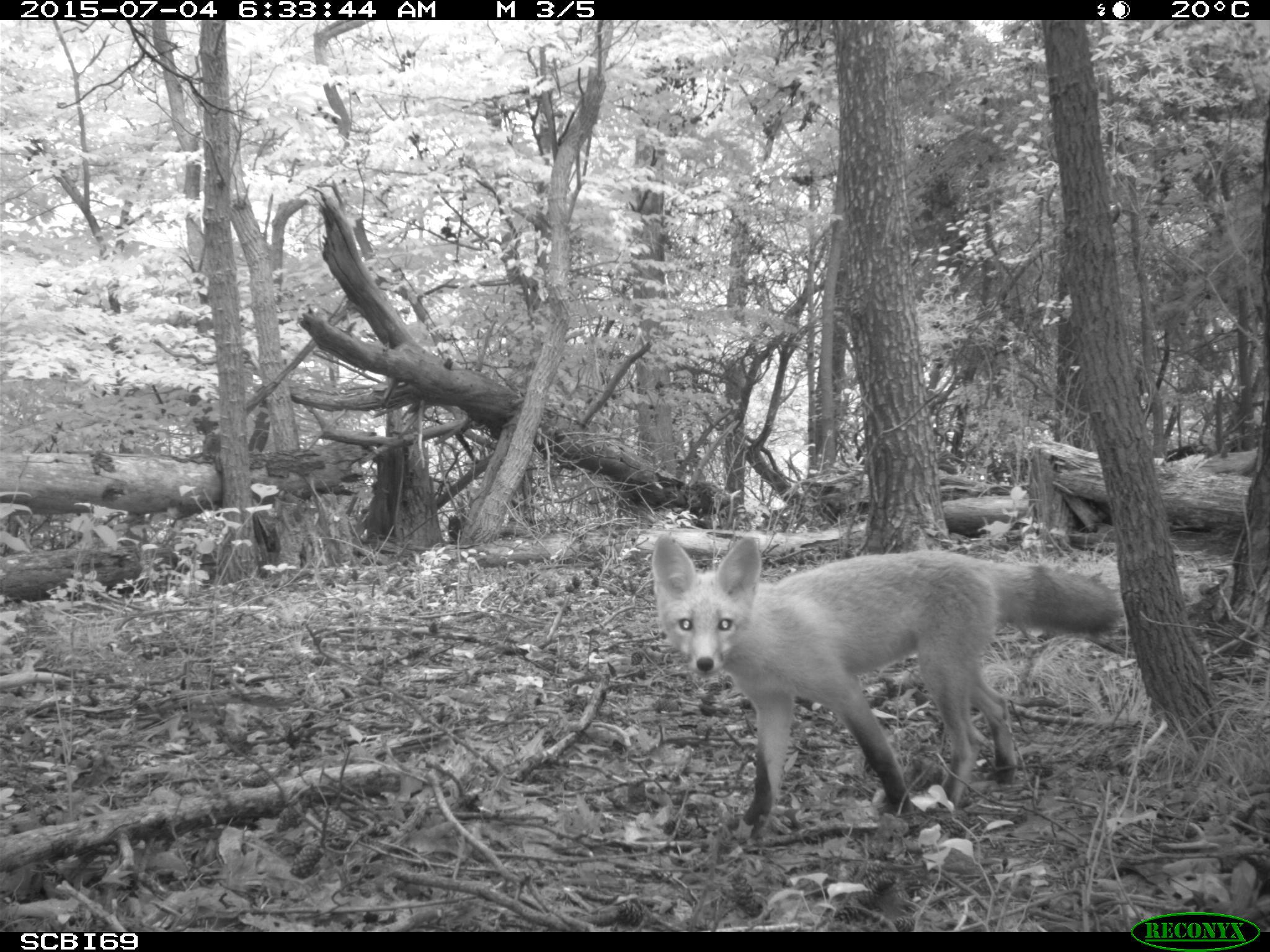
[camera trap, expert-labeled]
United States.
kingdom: Animalia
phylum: Chordata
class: Mammalia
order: Carnivora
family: Canidae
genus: Vulpes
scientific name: Vulpes vulpes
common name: red fox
Red Fox (Vulpes vulpes).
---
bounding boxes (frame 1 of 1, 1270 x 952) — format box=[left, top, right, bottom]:
Red Fox: box=[641, 526, 1126, 824]